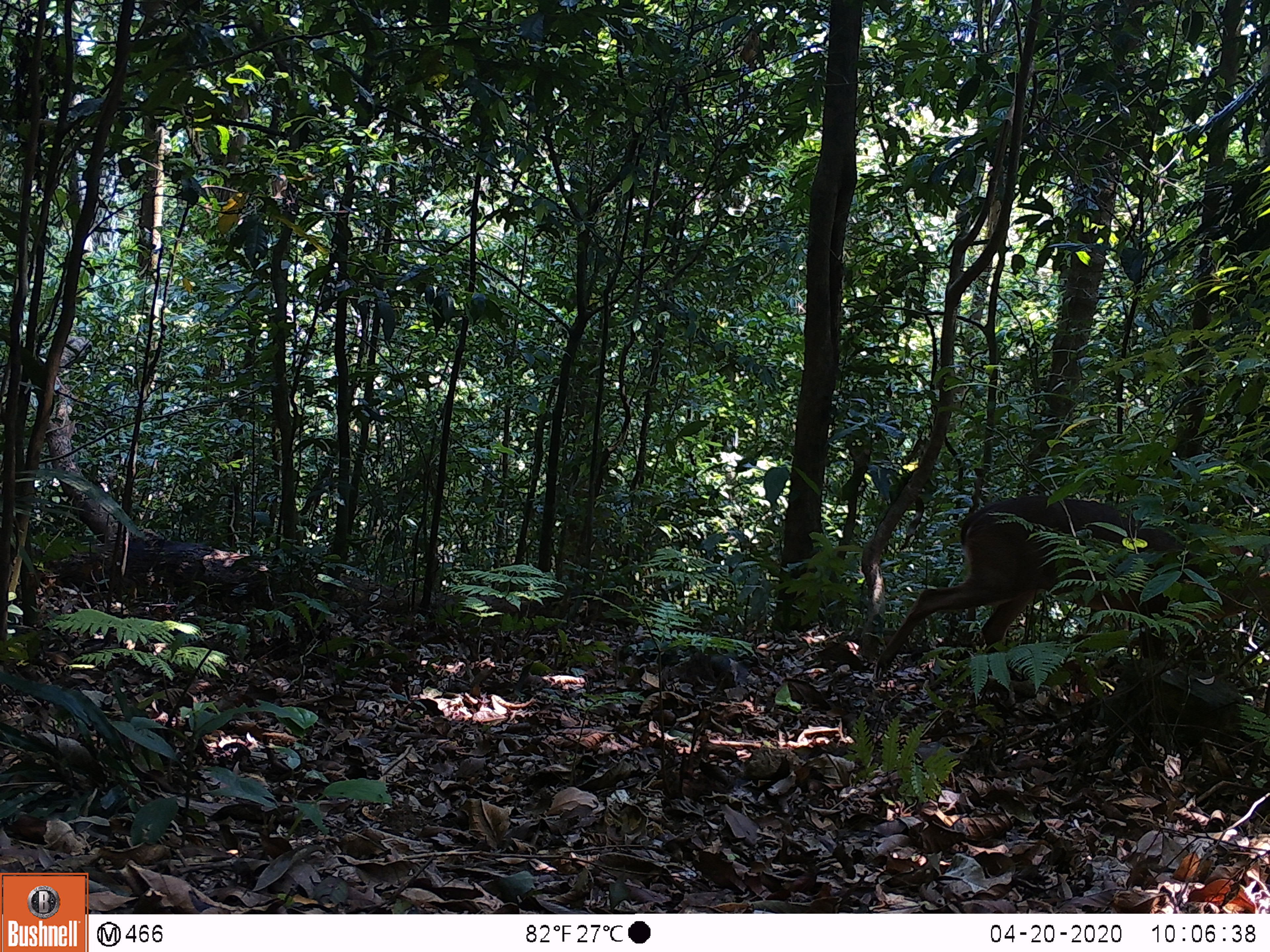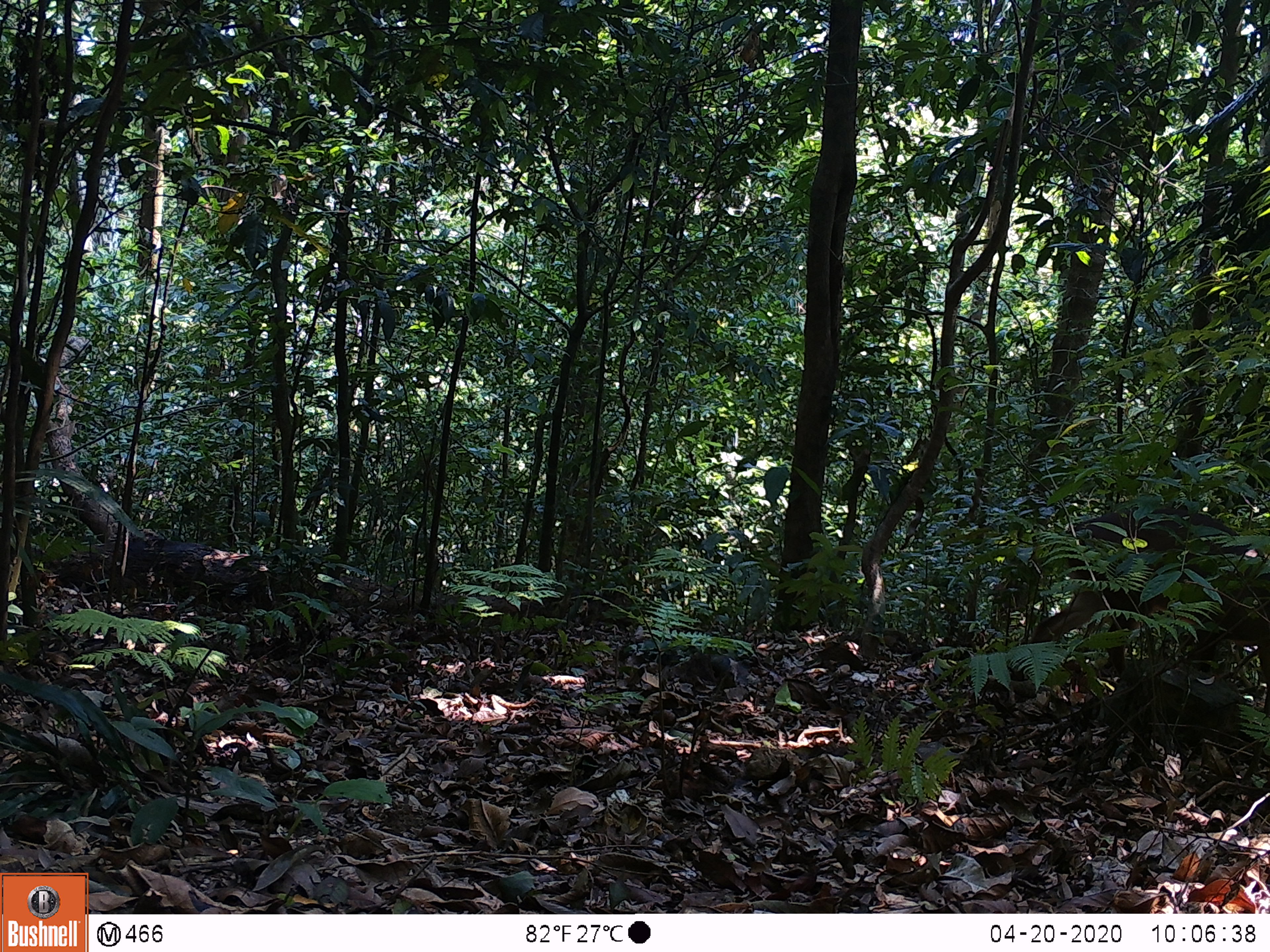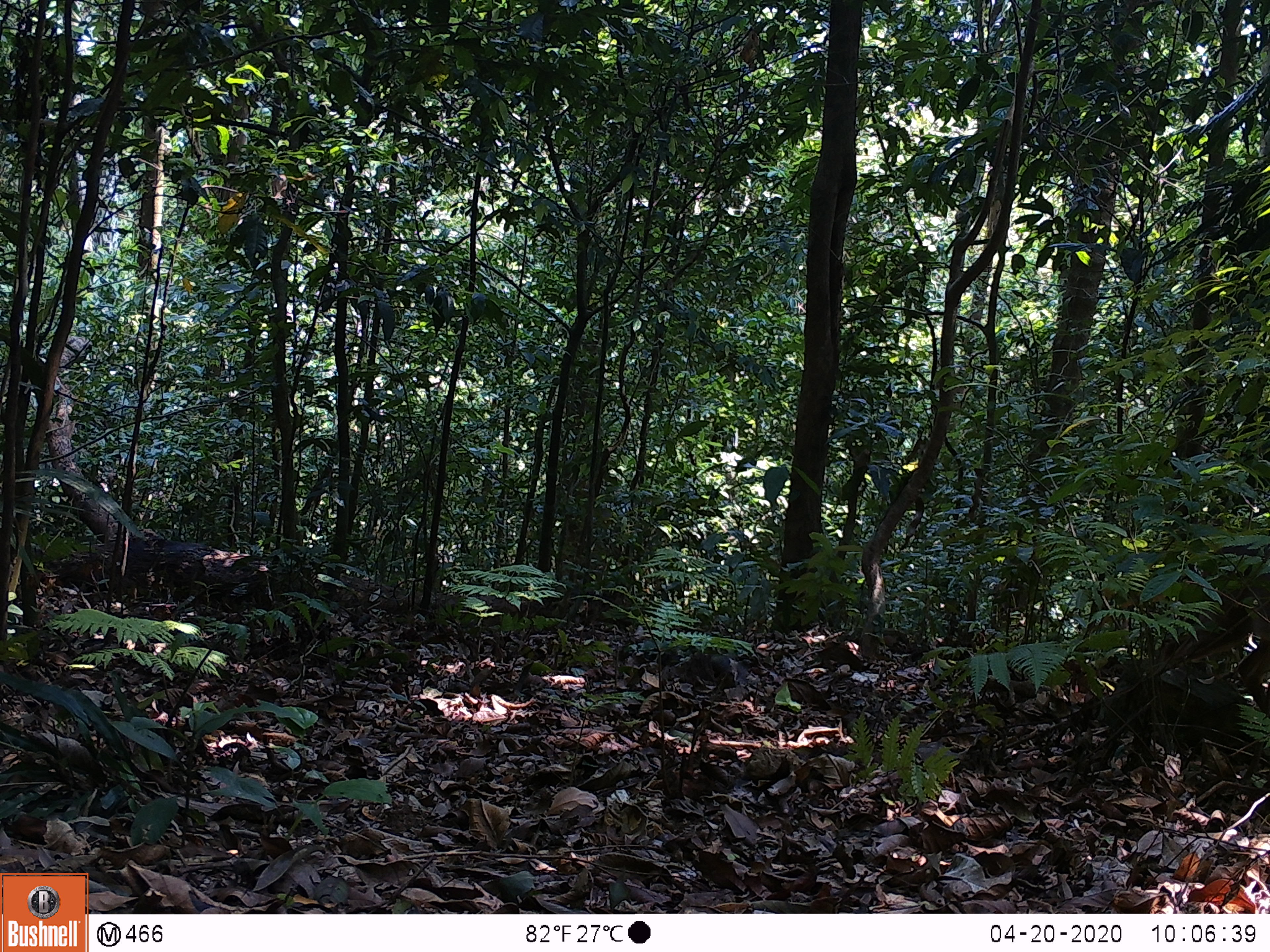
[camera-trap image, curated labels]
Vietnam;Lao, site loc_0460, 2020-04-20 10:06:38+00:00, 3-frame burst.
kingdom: Animalia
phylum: Chordata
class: Mammalia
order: Artiodactyla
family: Cervidae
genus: Muntiacus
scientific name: Muntiacus vuquangensis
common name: large-antlered muntjac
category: large antlered muntjac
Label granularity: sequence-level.